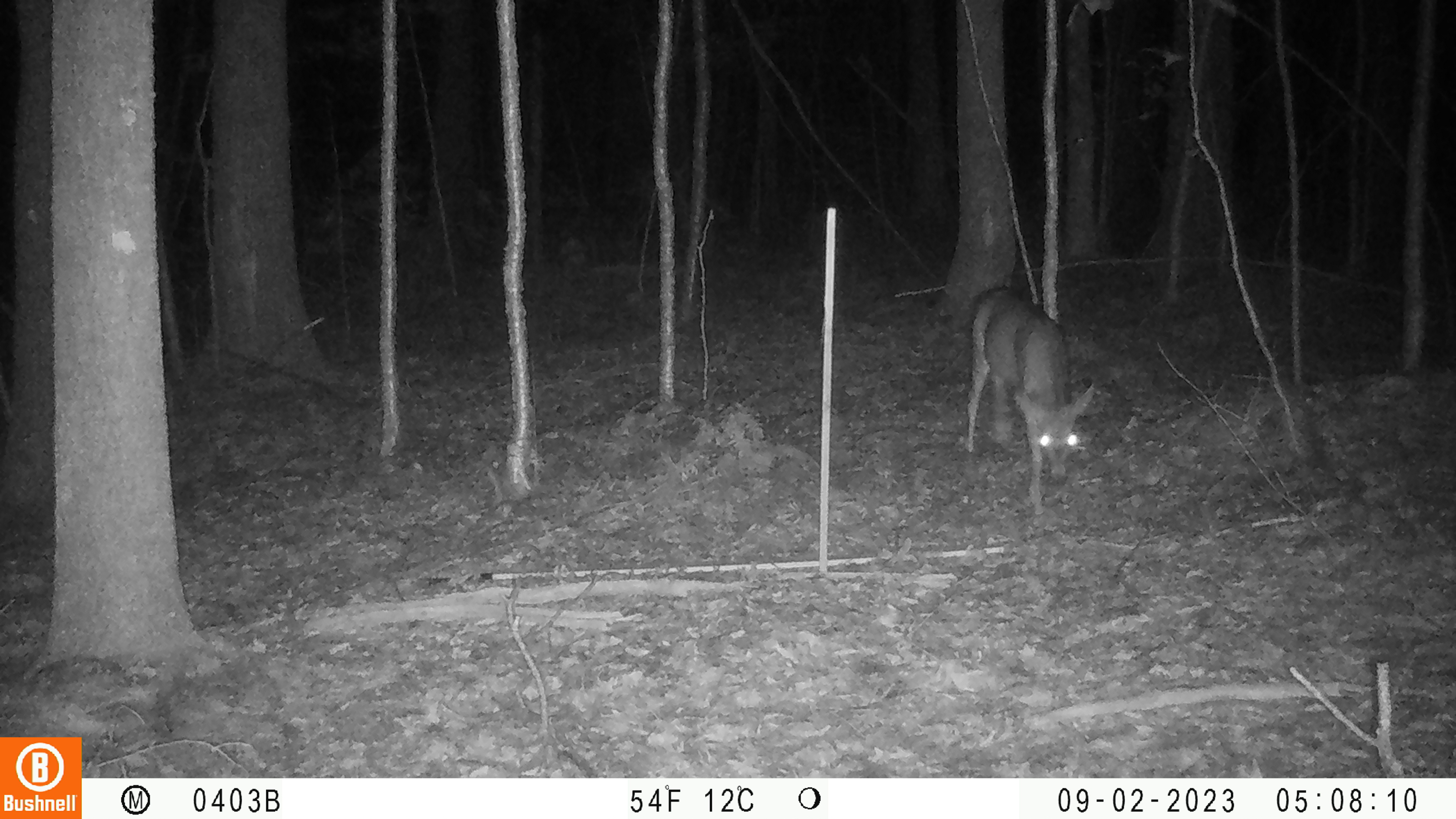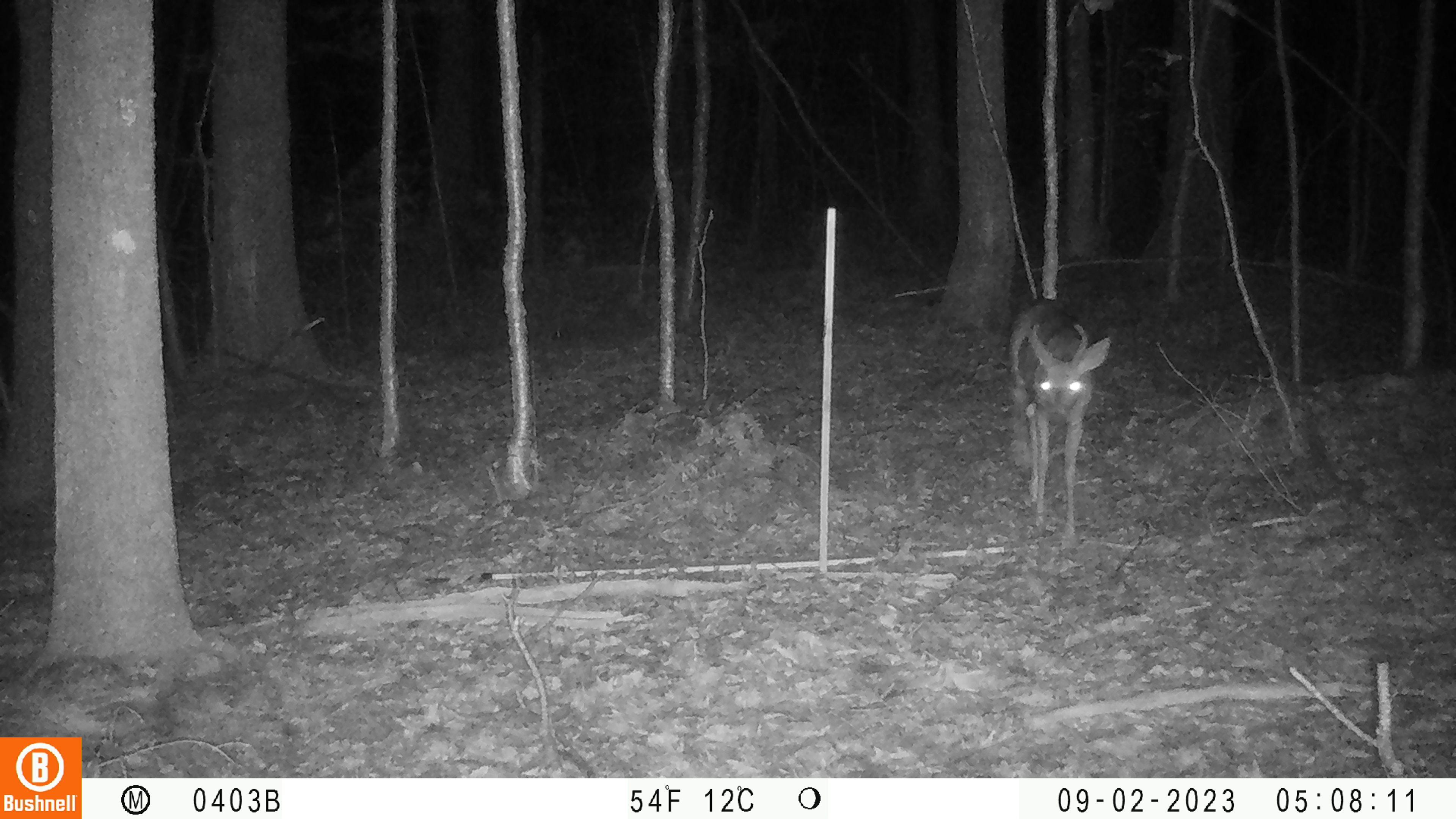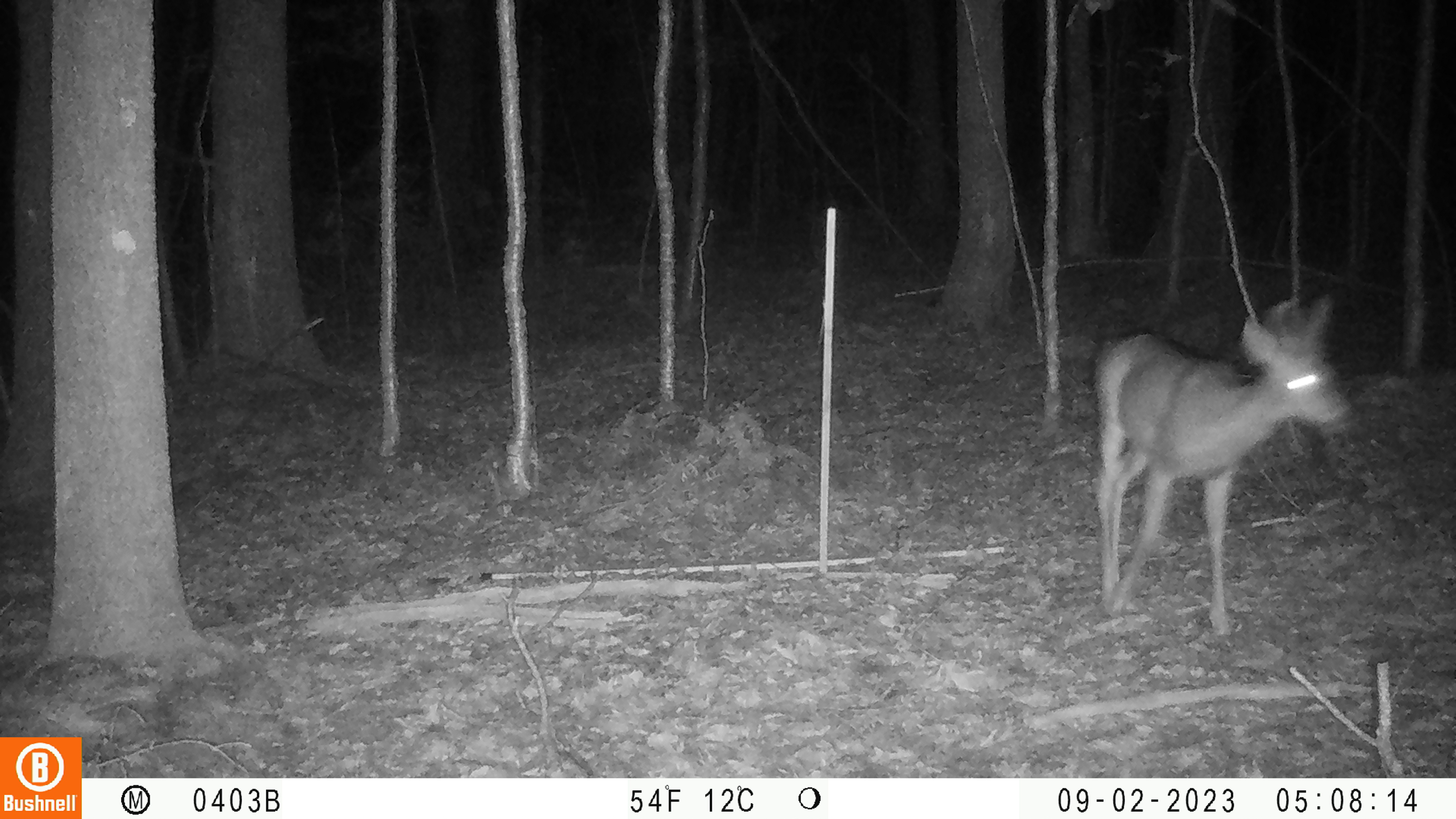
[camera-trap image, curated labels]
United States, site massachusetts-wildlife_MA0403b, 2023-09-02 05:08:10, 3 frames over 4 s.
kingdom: Animalia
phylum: Chordata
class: Mammalia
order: Artiodactyla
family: Cervidae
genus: Odocoileus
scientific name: Odocoileus virginianus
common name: white-tailed deer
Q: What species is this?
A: White-tailed deer (Odocoileus virginianus).